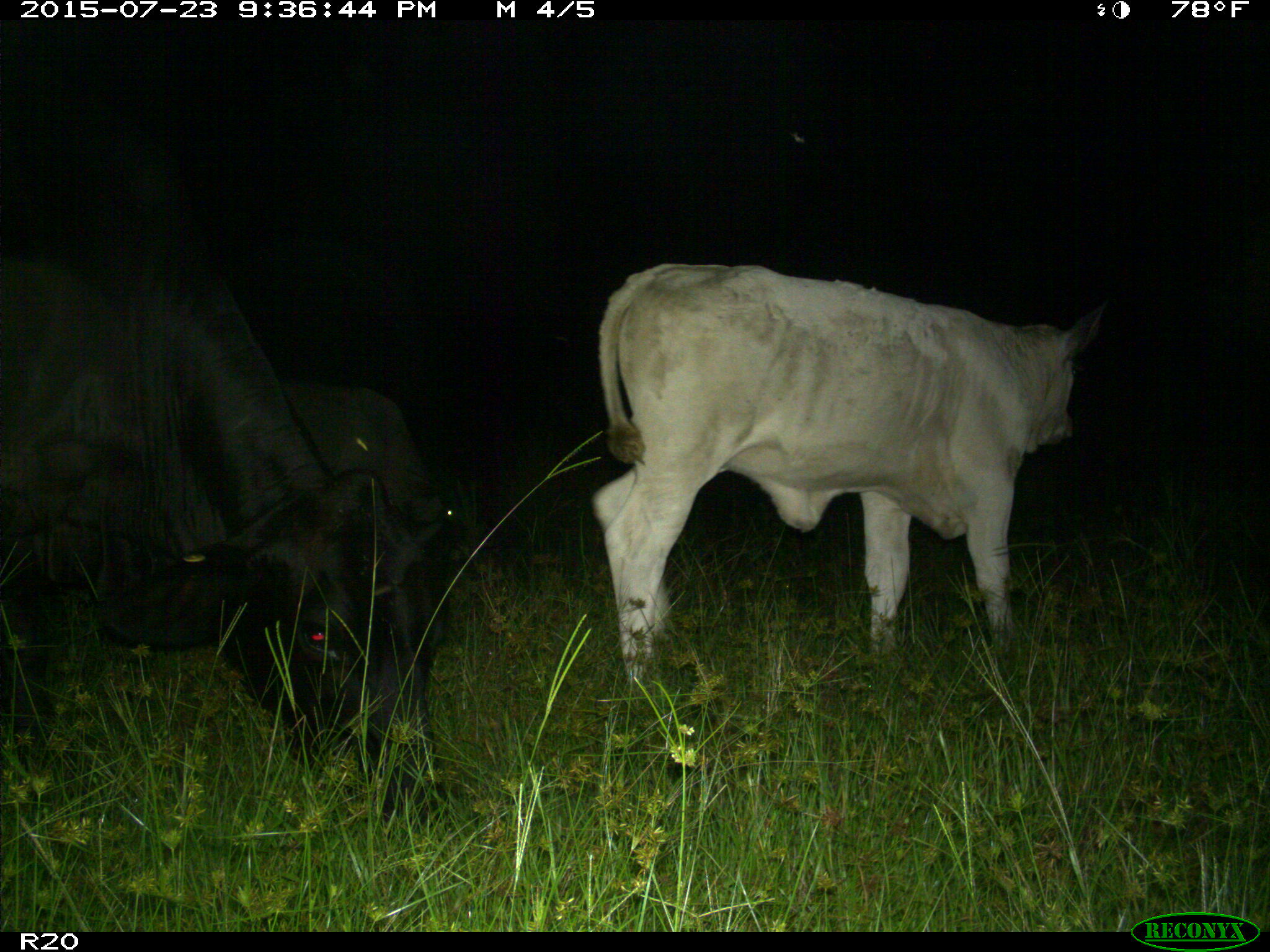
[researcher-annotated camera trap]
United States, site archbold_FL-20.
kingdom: Animalia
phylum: Chordata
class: Mammalia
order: Artiodactyla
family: Bovidae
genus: Bos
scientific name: Bos taurus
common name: domestic cow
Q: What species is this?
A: Bos taurus (domestic cow).